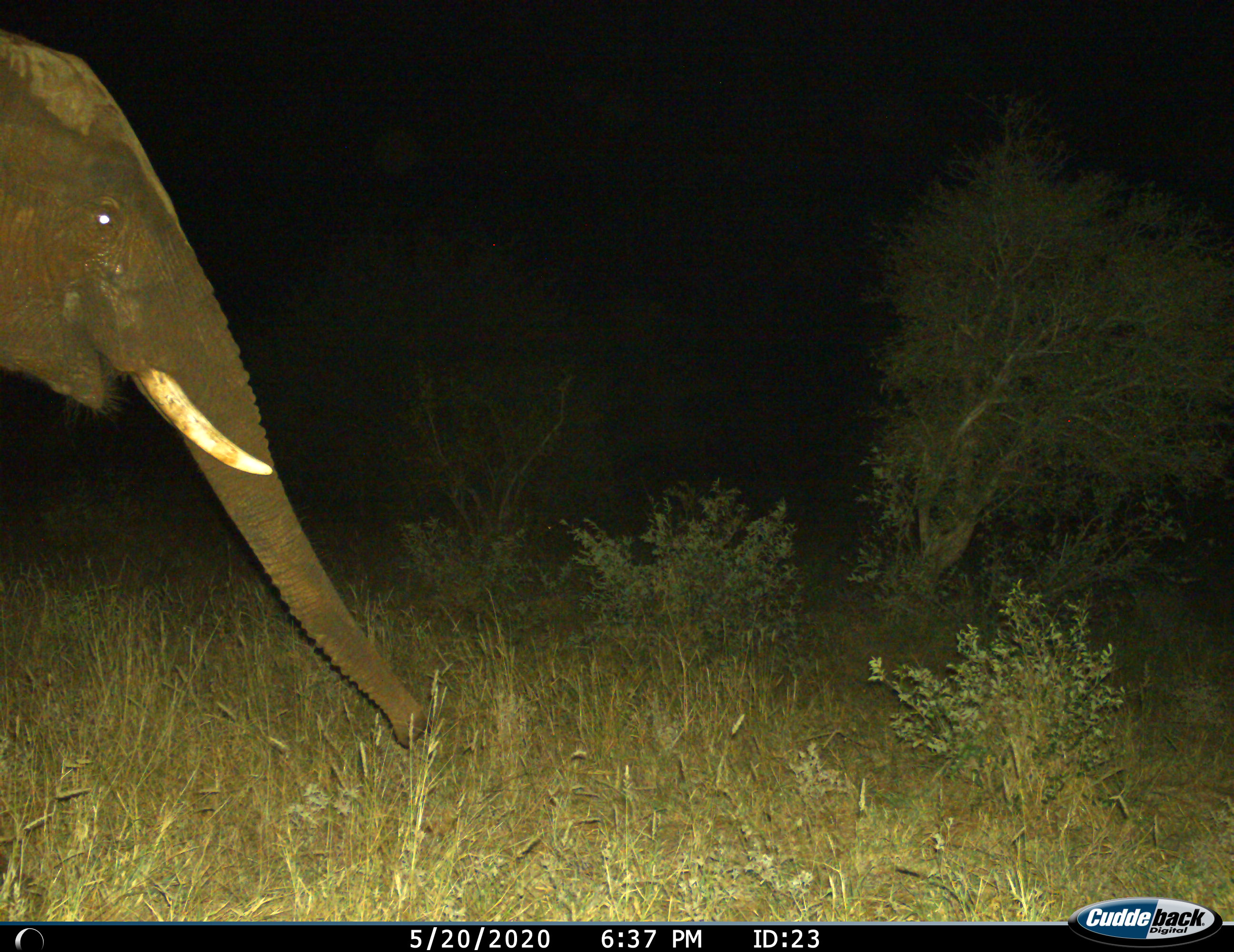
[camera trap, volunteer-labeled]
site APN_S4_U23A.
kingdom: Animalia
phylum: Chordata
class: Mammalia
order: Proboscidea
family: Elephantidae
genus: Loxodonta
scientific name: Loxodonta africana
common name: african bush elephant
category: elephant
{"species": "elephant (african bush elephant) (Loxodonta africana)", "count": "1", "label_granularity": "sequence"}